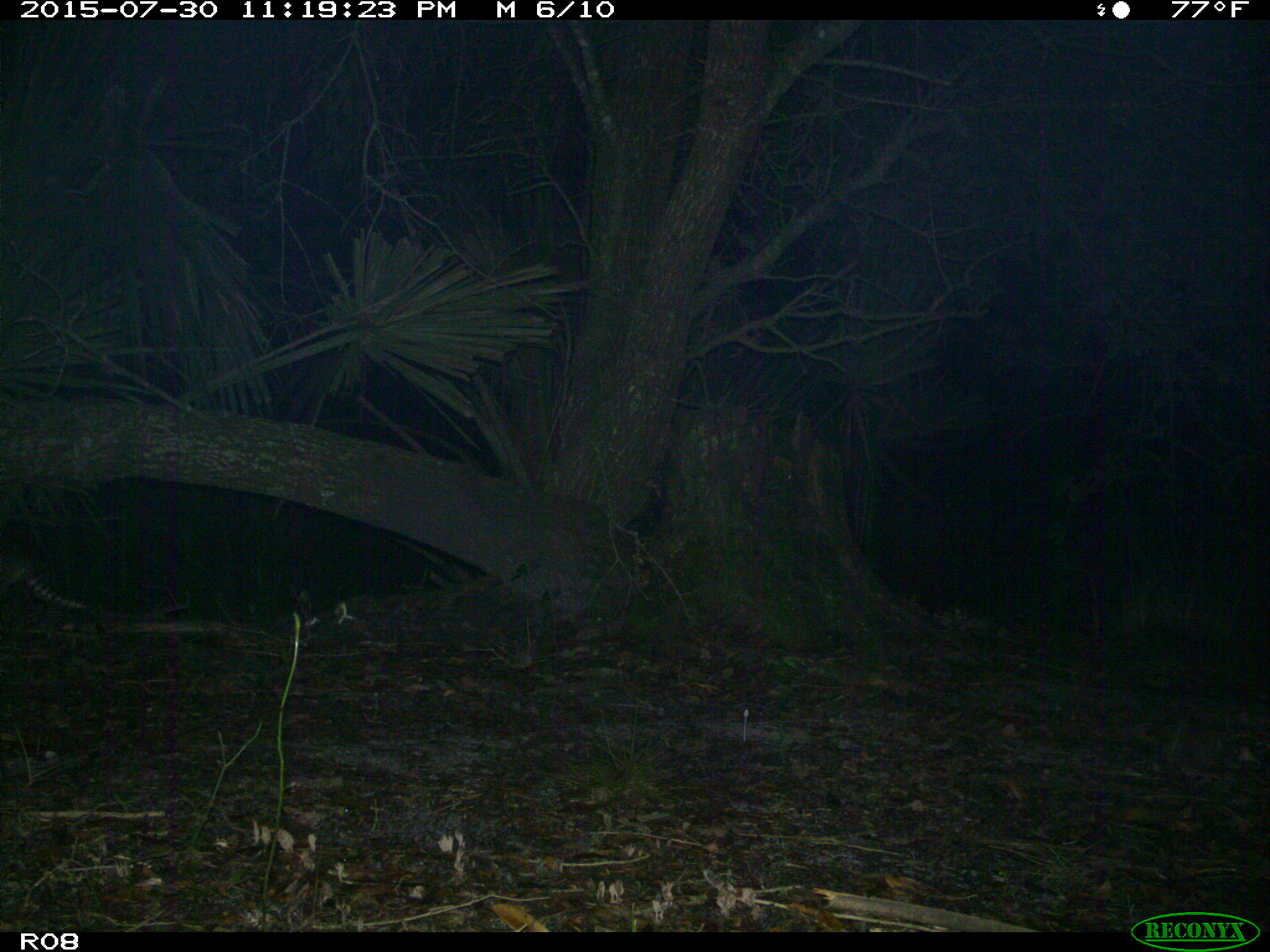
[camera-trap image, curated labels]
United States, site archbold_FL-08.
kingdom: Animalia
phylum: Chordata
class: Mammalia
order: Cingulata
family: Dasypodidae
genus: Dasypus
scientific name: Dasypus novemcinctus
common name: nine-banded armadillo